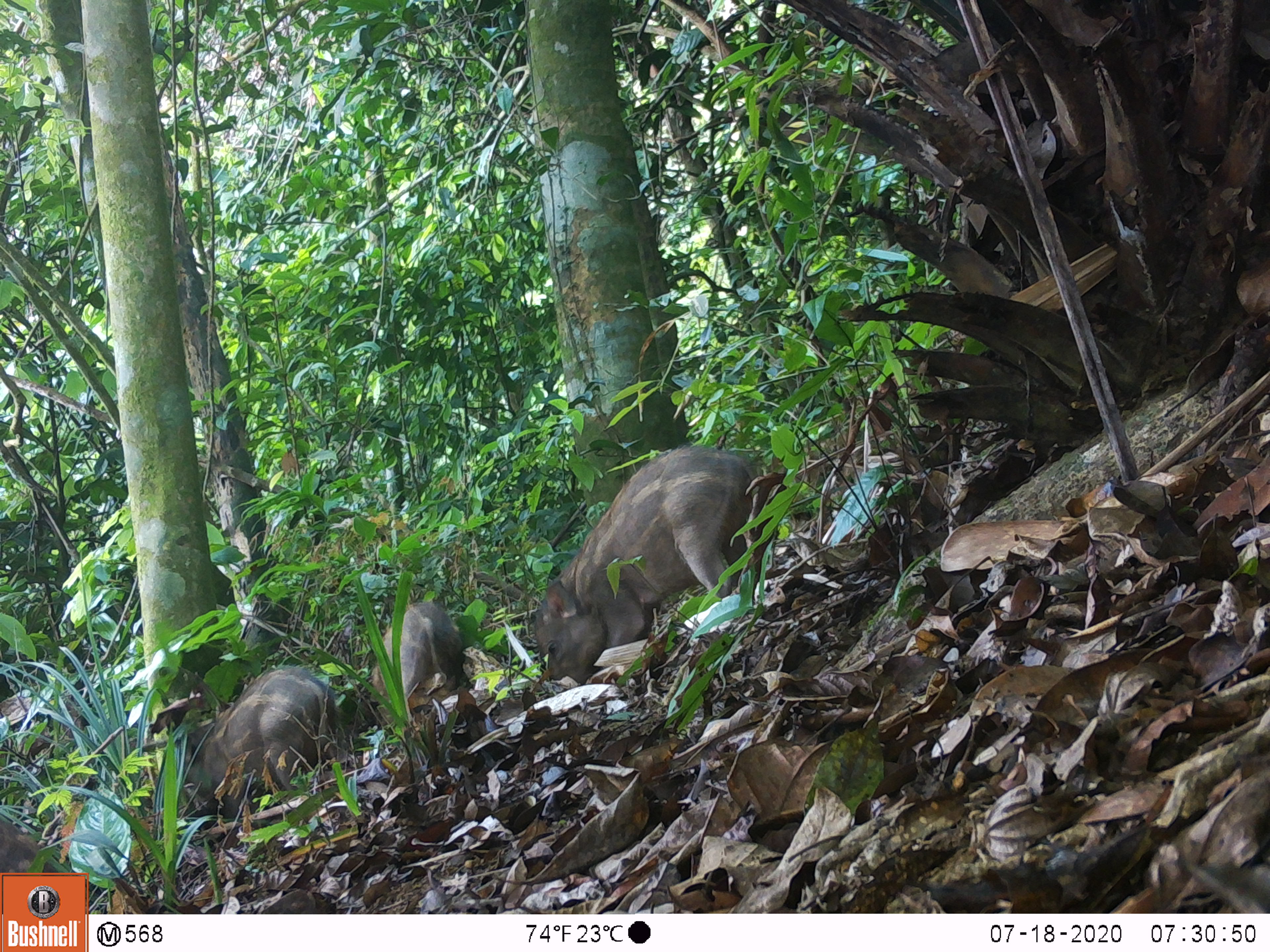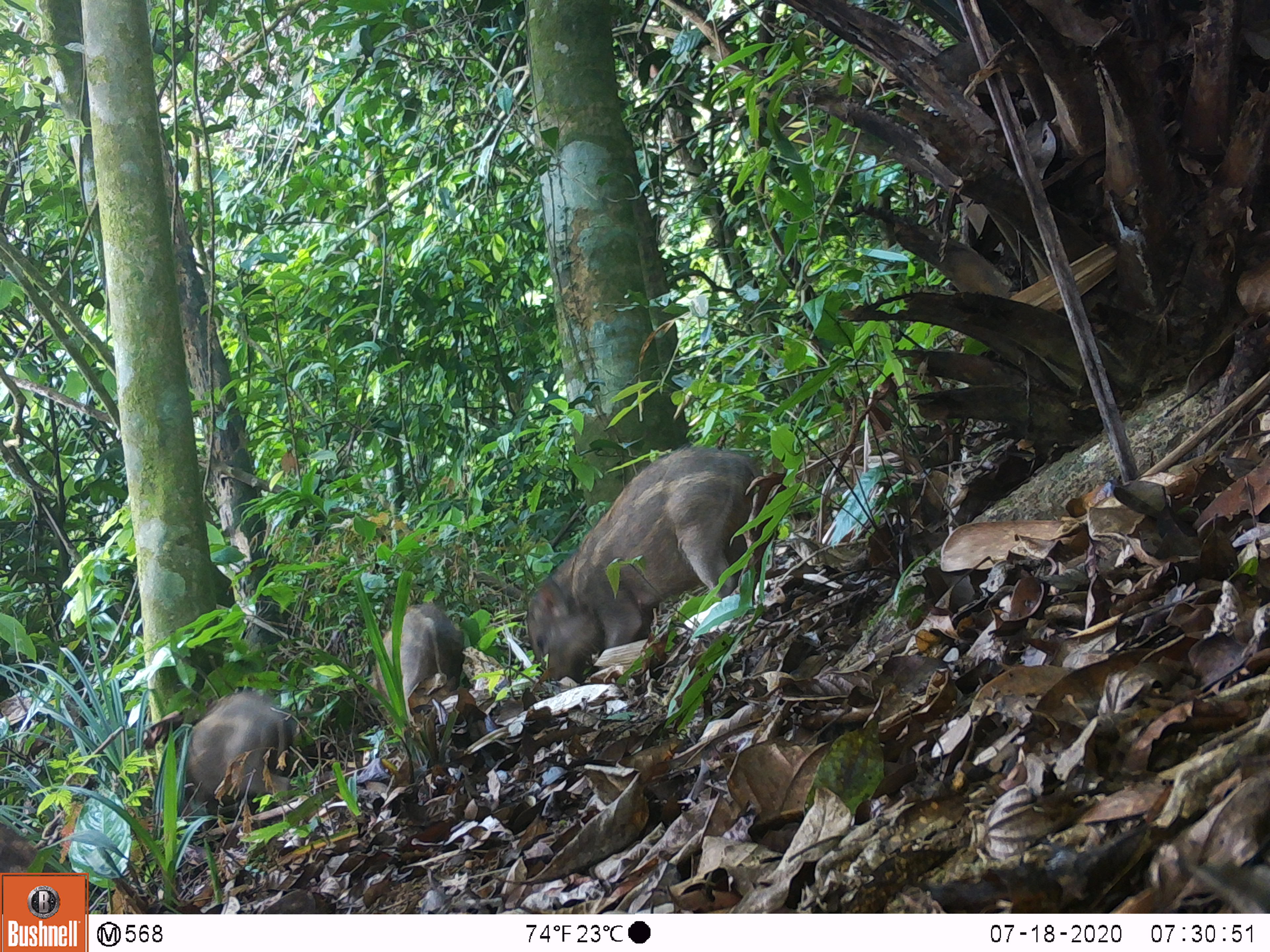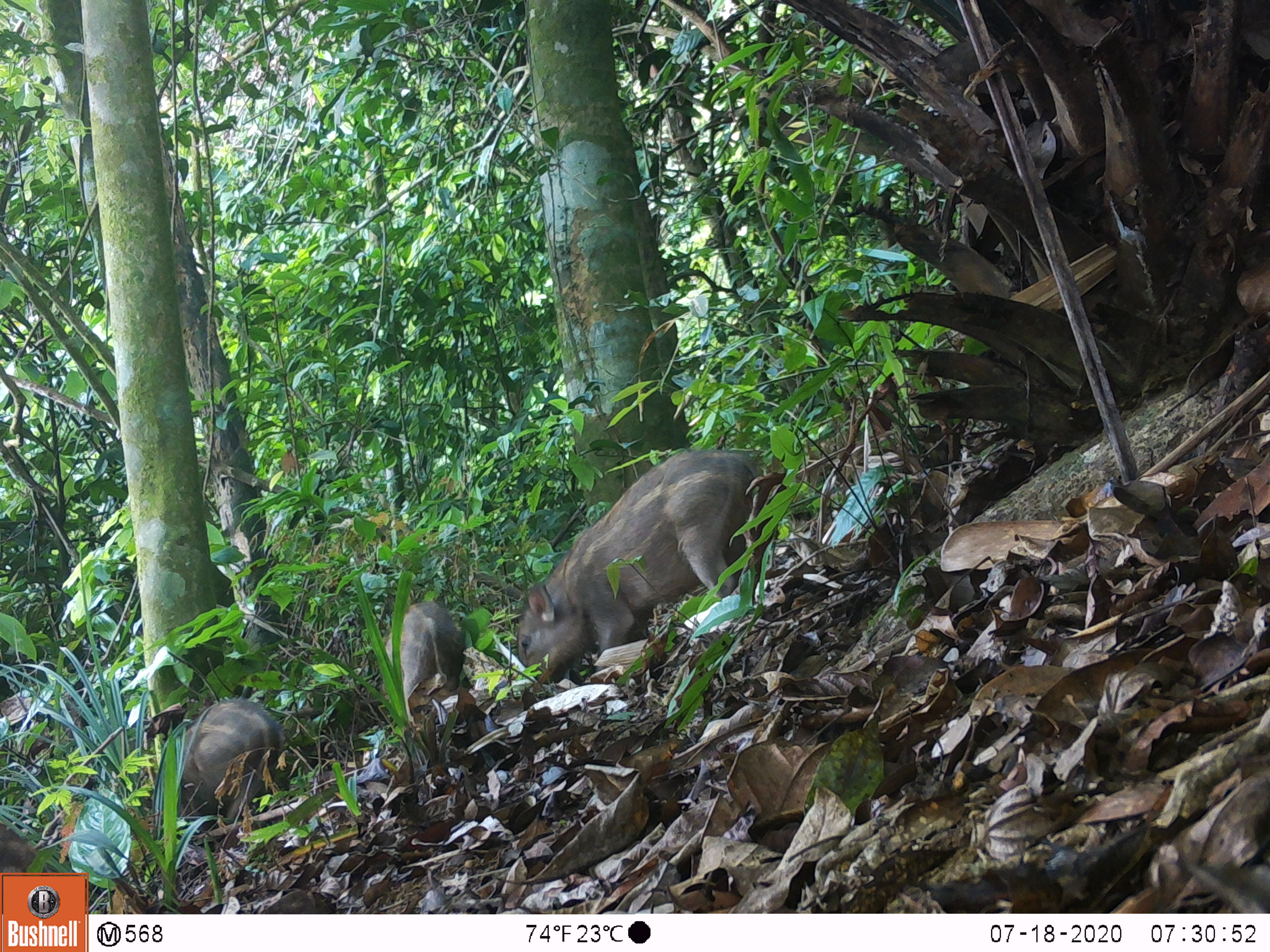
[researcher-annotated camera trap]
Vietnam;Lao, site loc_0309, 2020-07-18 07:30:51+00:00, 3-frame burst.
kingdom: Animalia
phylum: Chordata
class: Mammalia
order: Artiodactyla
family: Suidae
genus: Sus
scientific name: Sus scrofa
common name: eurasian wild pig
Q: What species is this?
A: Eurasian wild pig (Sus scrofa).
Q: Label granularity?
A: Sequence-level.